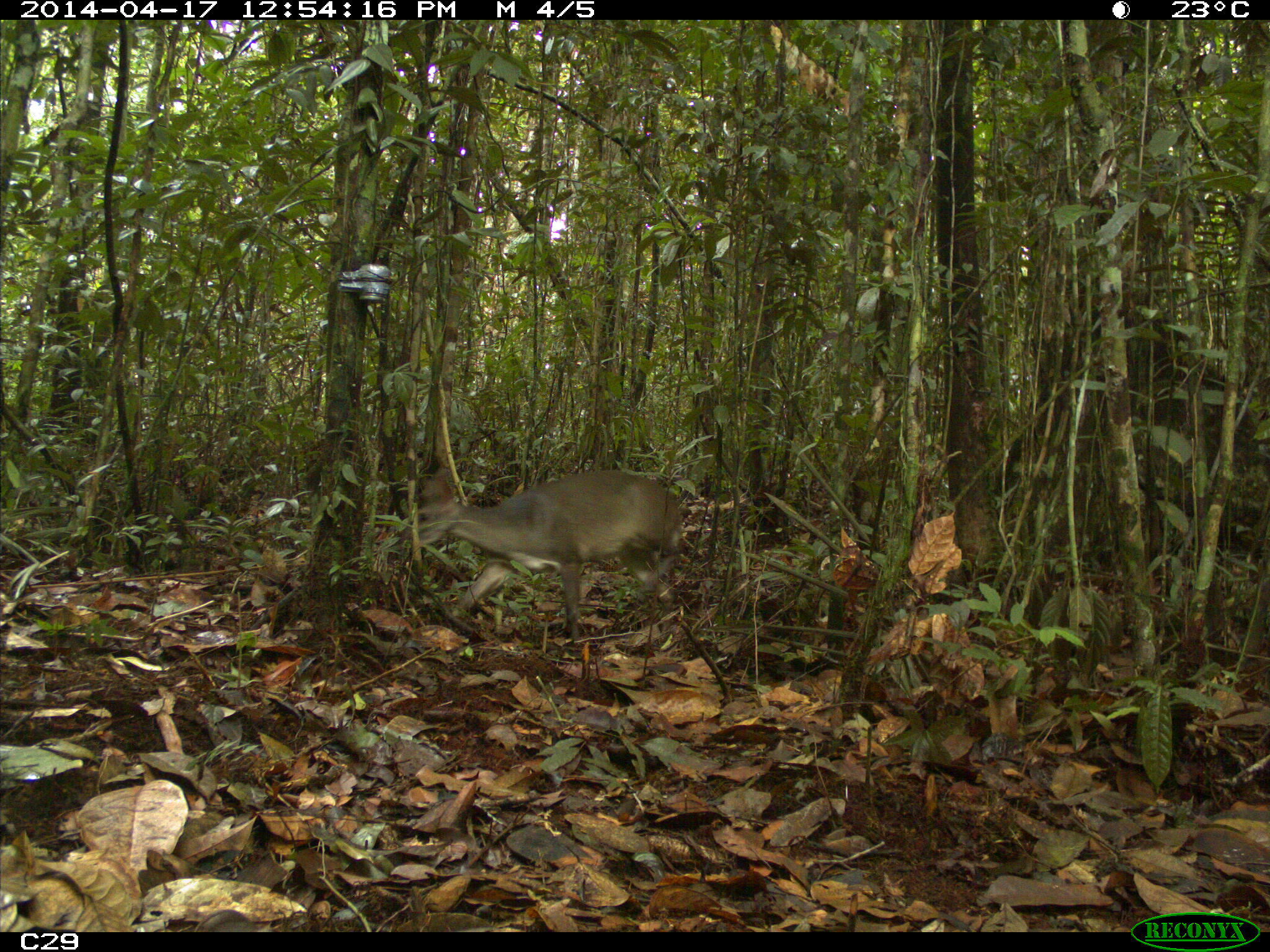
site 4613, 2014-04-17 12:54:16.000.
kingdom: Animalia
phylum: Chordata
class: Mammalia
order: Artiodactyla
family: Cervidae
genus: Mazama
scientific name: Mazama gouazoubira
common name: gray brocket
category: mazama gouazaoubira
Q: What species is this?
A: Mazama gouazaoubira (gray brocket) (Mazama gouazoubira).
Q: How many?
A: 1.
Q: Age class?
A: Adult.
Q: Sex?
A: Male.